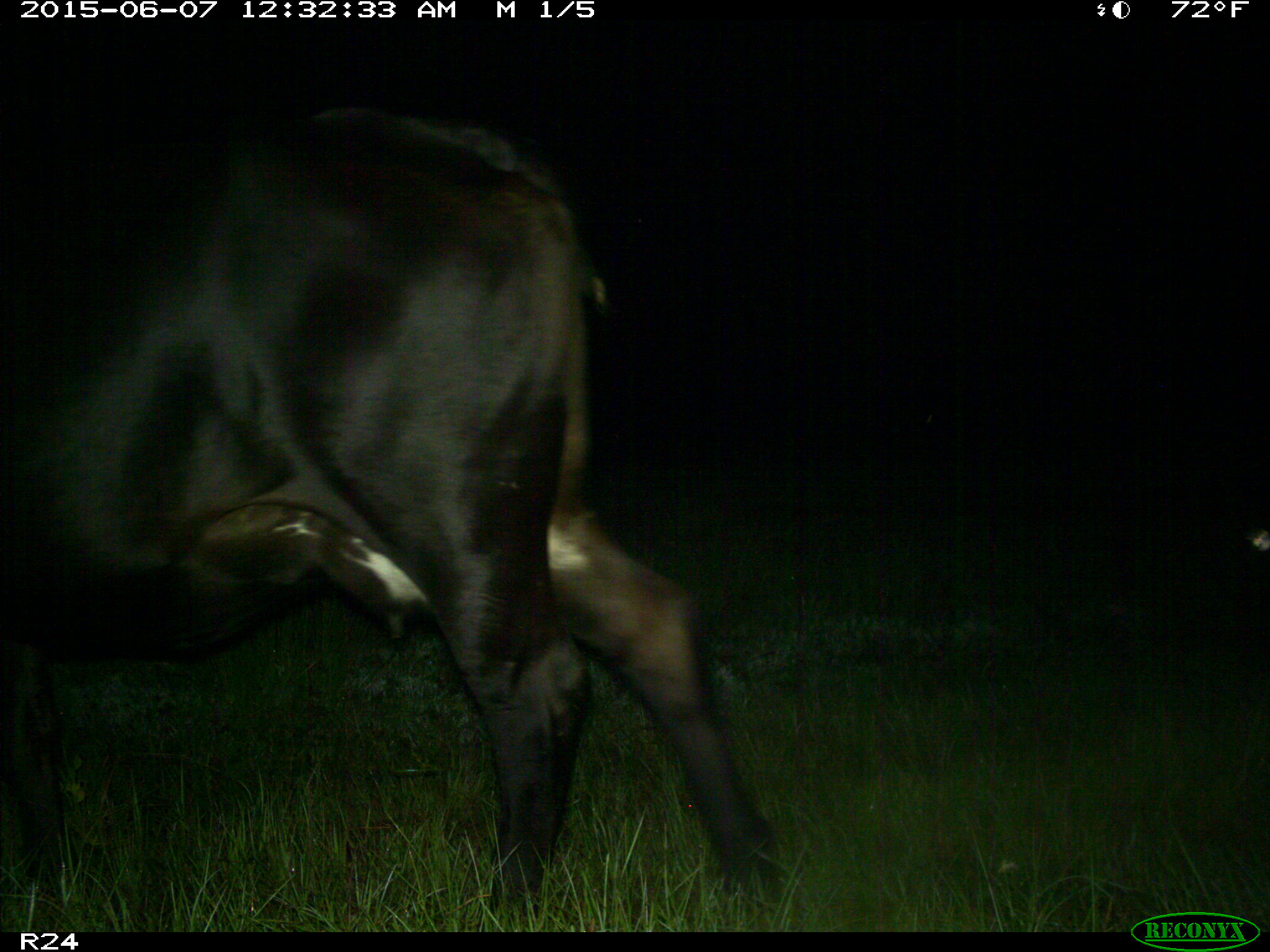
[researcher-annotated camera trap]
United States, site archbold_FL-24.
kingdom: Animalia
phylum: Chordata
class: Mammalia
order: Artiodactyla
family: Bovidae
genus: Bos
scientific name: Bos taurus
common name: domestic cow